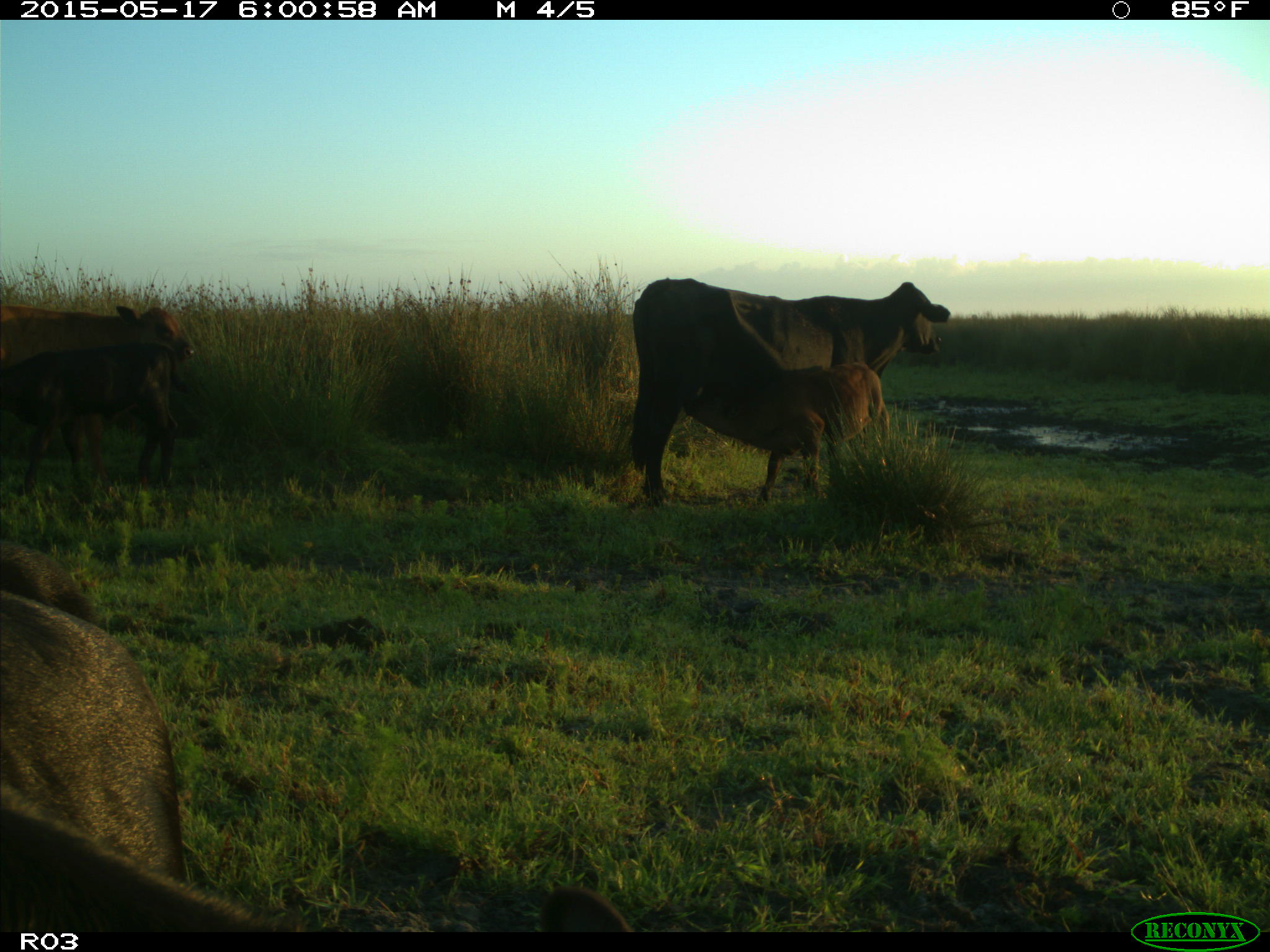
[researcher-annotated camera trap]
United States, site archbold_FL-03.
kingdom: Animalia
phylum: Chordata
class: Mammalia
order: Artiodactyla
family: Bovidae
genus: Bos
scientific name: Bos taurus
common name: domestic cow